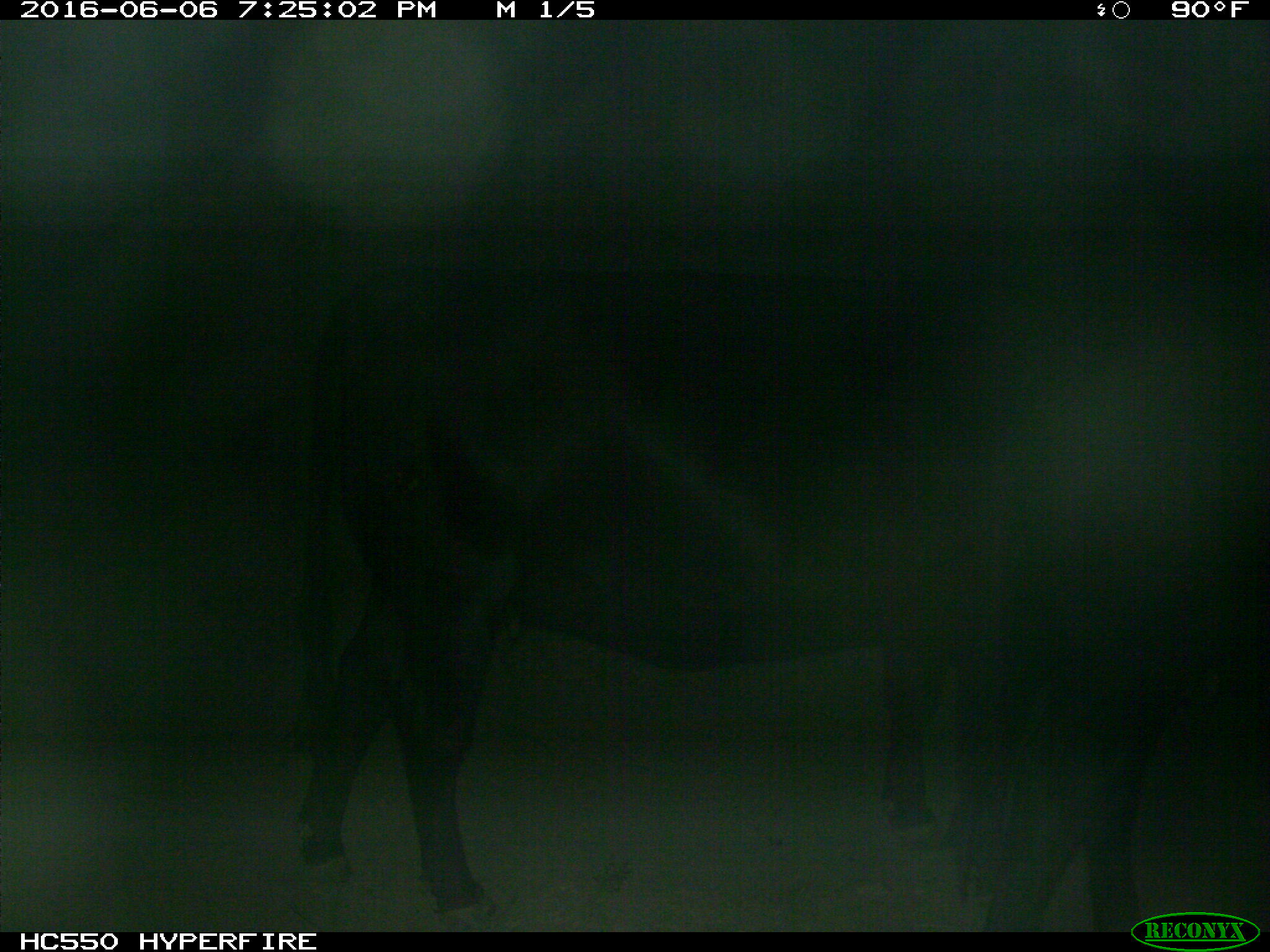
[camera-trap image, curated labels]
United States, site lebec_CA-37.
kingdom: Animalia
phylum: Chordata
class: Mammalia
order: Artiodactyla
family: Bovidae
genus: Bos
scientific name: Bos taurus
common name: domestic cow